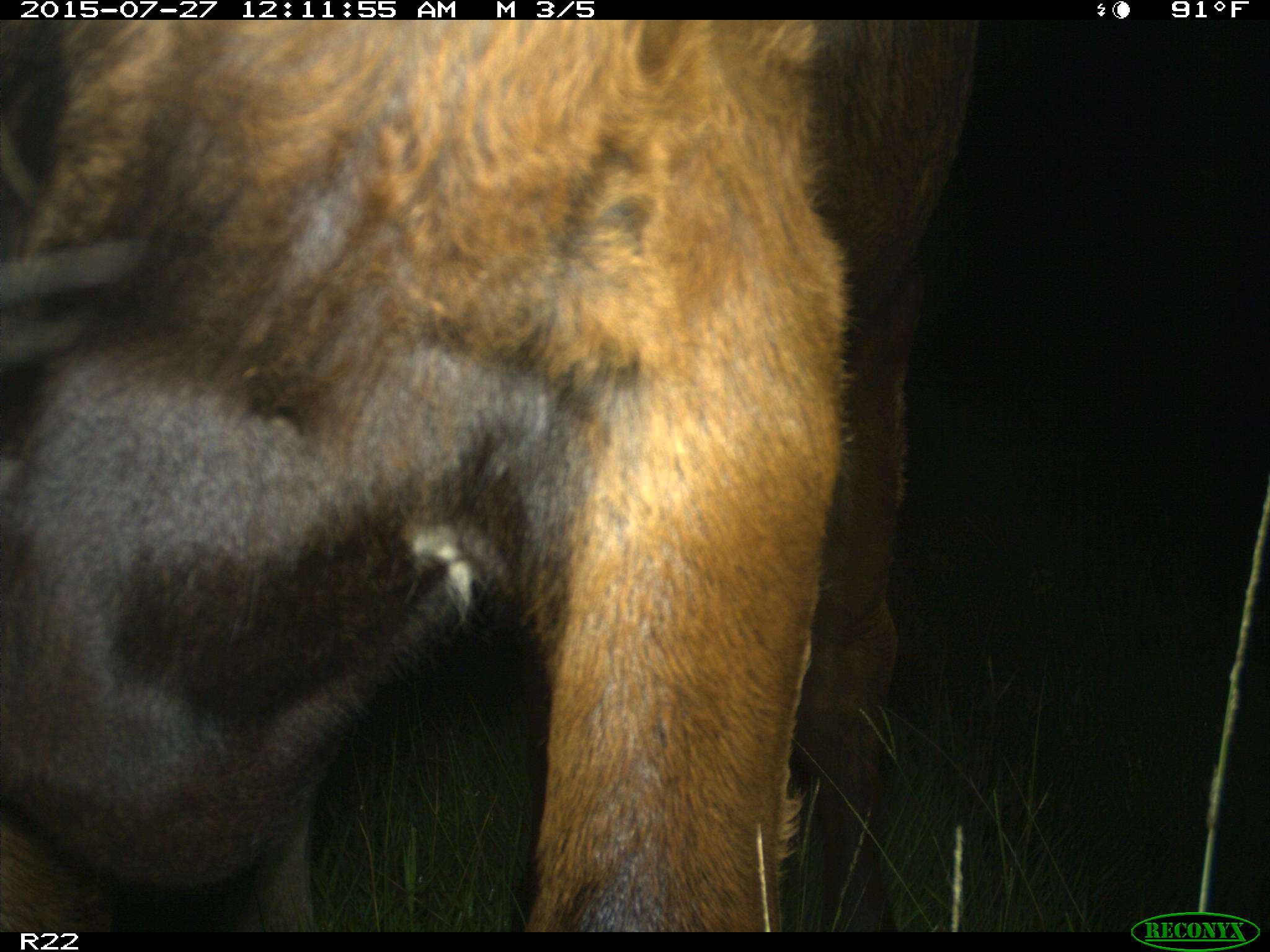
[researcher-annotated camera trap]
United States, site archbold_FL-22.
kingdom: Animalia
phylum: Chordata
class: Mammalia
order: Artiodactyla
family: Bovidae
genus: Bos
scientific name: Bos taurus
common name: domestic cow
Bos taurus (domestic cow).